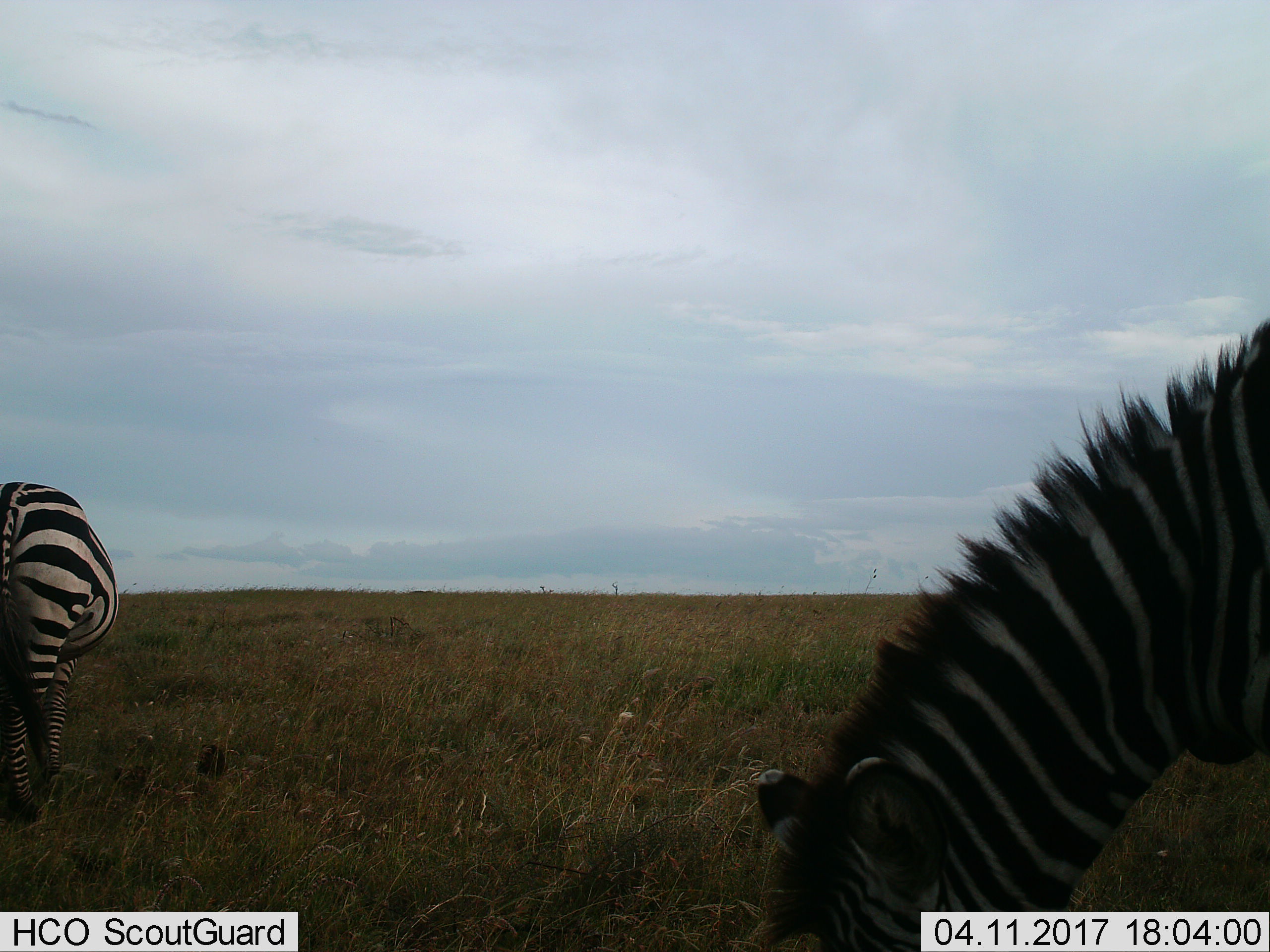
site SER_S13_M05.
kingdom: Animalia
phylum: Chordata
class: Mammalia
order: Perissodactyla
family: Equidae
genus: Equus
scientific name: Equus quagga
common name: plains zebra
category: zebraplains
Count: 2.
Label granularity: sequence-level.